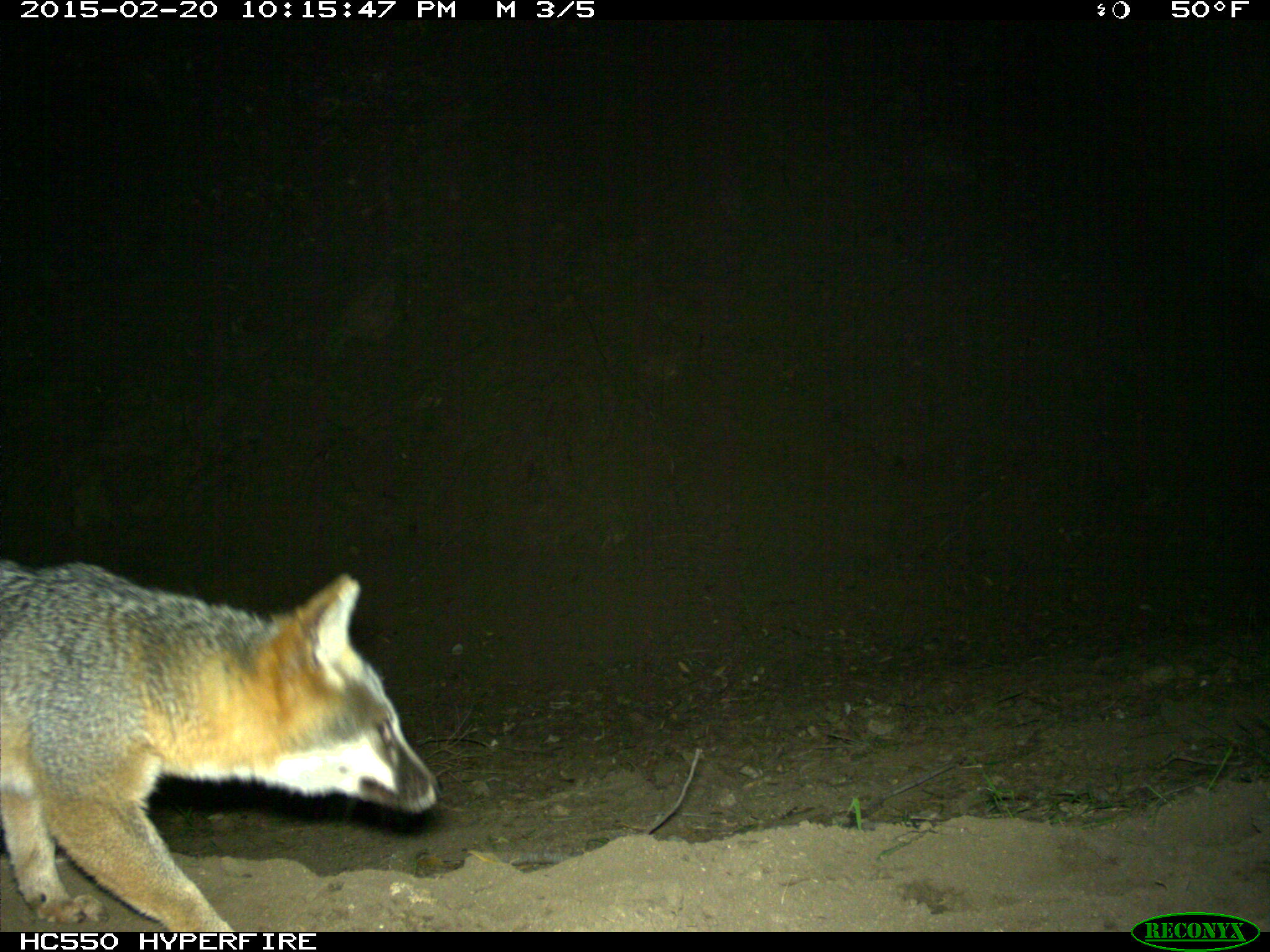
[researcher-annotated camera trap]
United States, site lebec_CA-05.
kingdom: Animalia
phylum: Chordata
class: Mammalia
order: Carnivora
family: Canidae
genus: Urocyon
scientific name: Urocyon cinereoargenteus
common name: gray fox